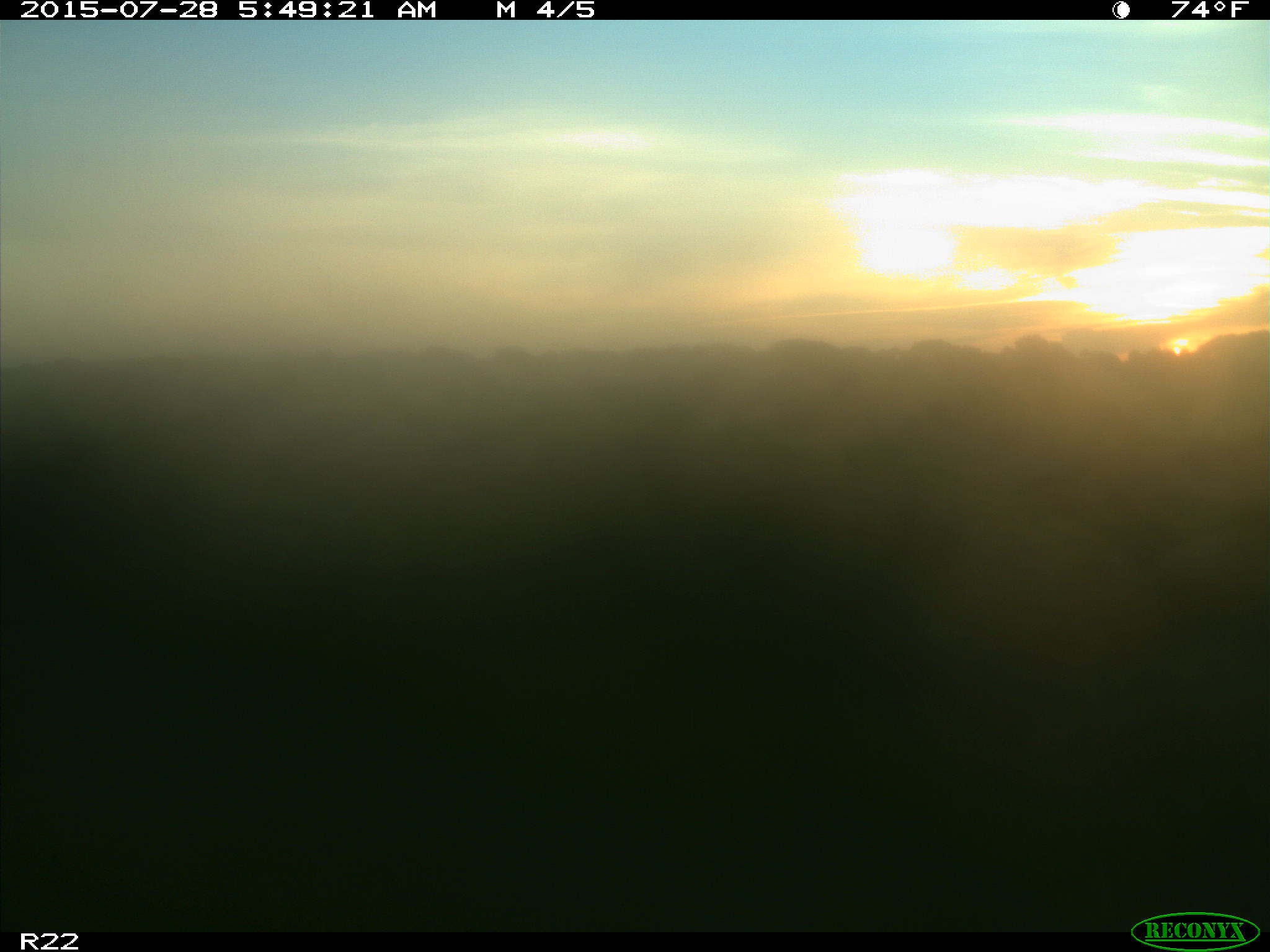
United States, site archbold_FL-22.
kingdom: Animalia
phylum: Chordata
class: Mammalia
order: Artiodactyla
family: Bovidae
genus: Bos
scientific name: Bos taurus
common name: domestic cow